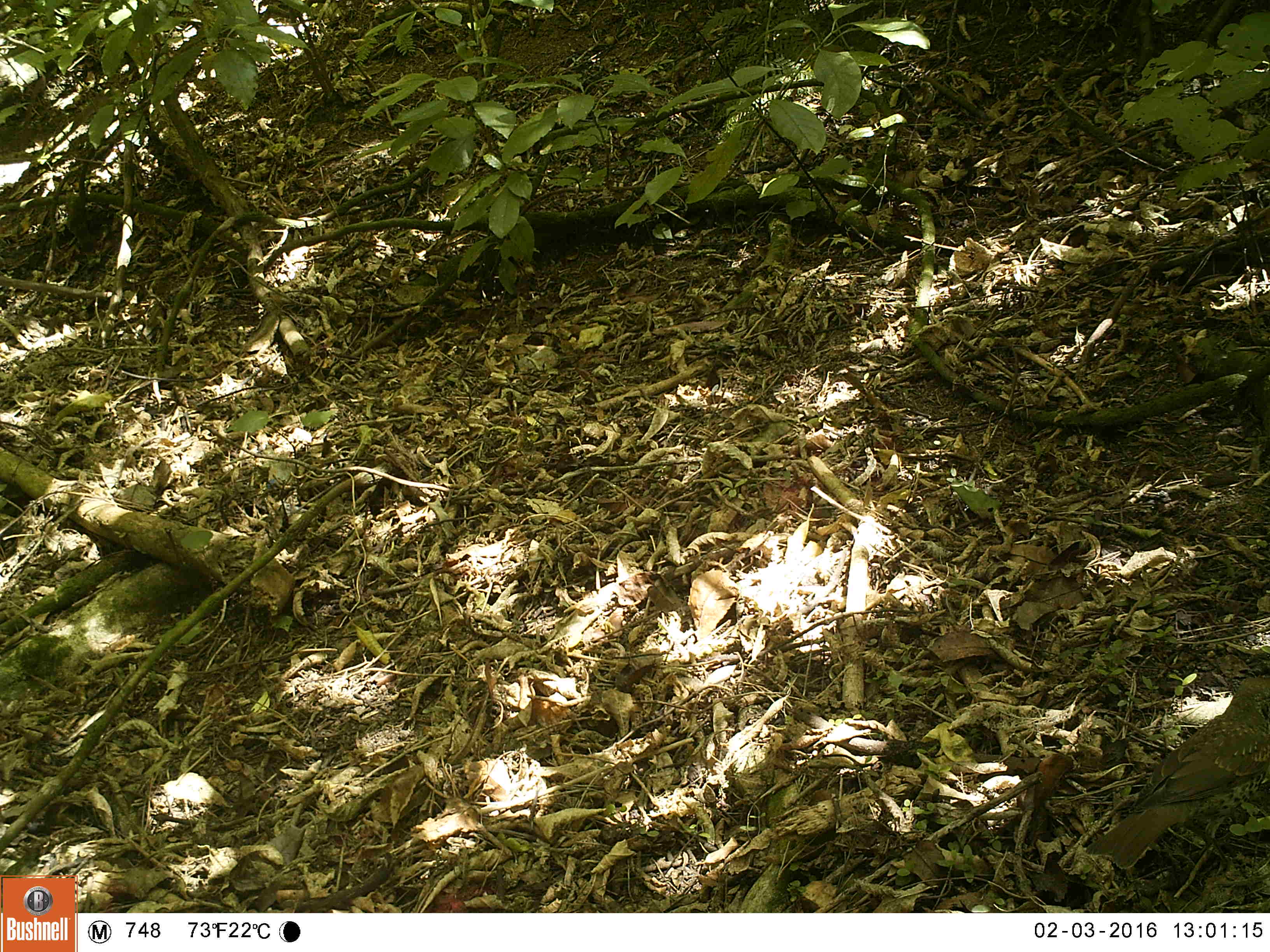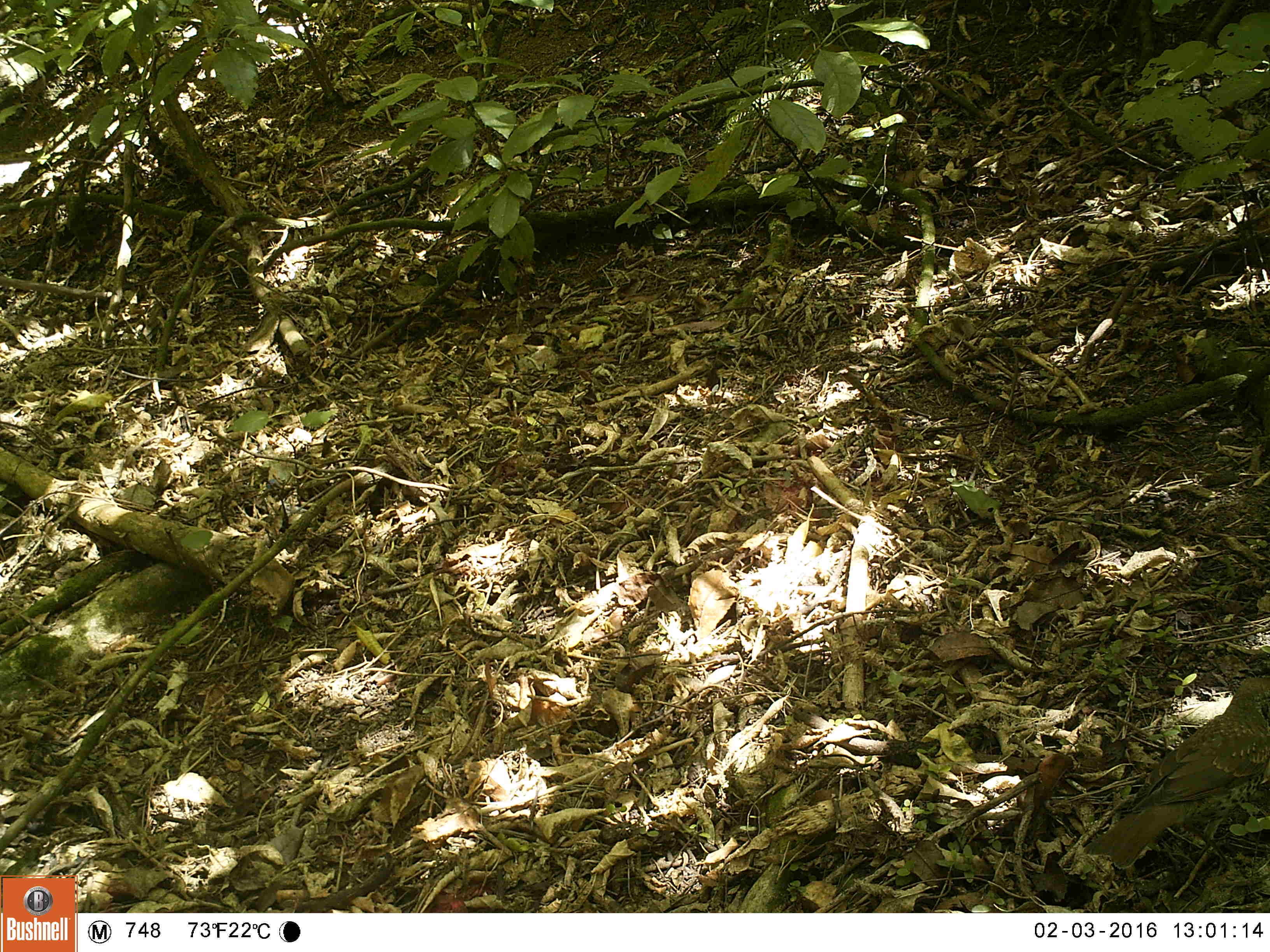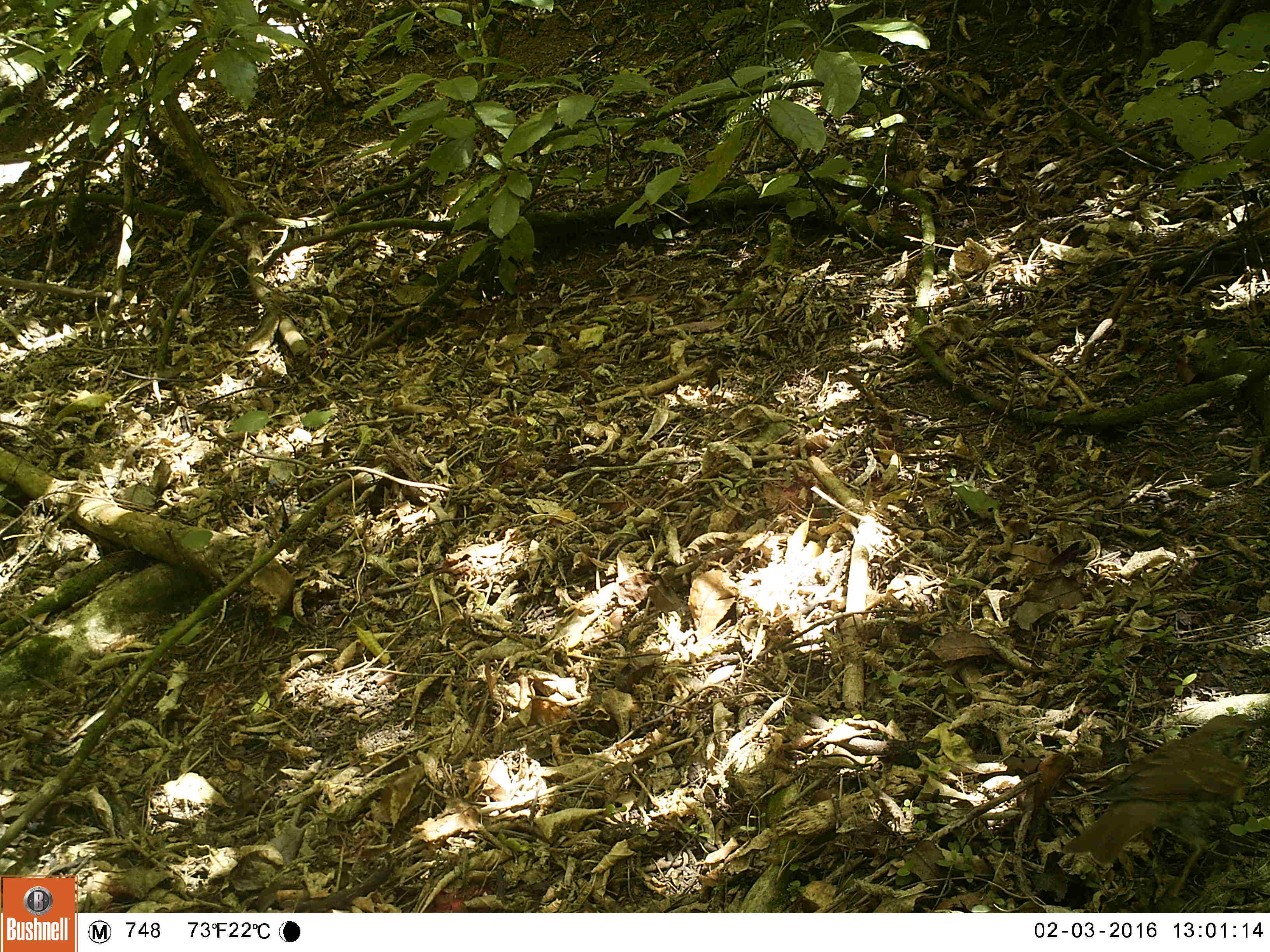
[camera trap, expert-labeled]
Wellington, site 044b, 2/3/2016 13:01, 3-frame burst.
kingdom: Animalia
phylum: Chordata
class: Aves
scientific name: Aves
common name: bird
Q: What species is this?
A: Bird (Aves).